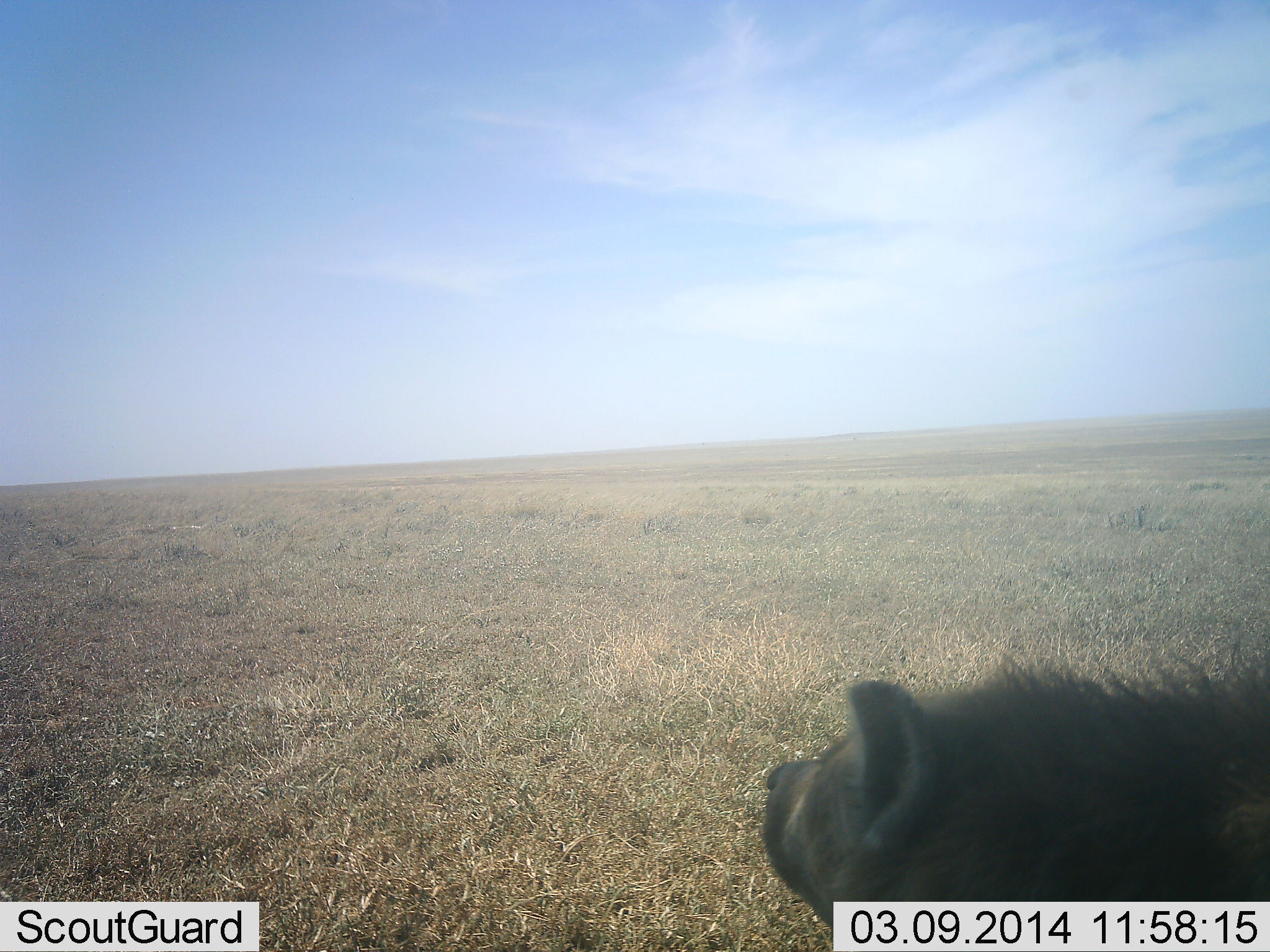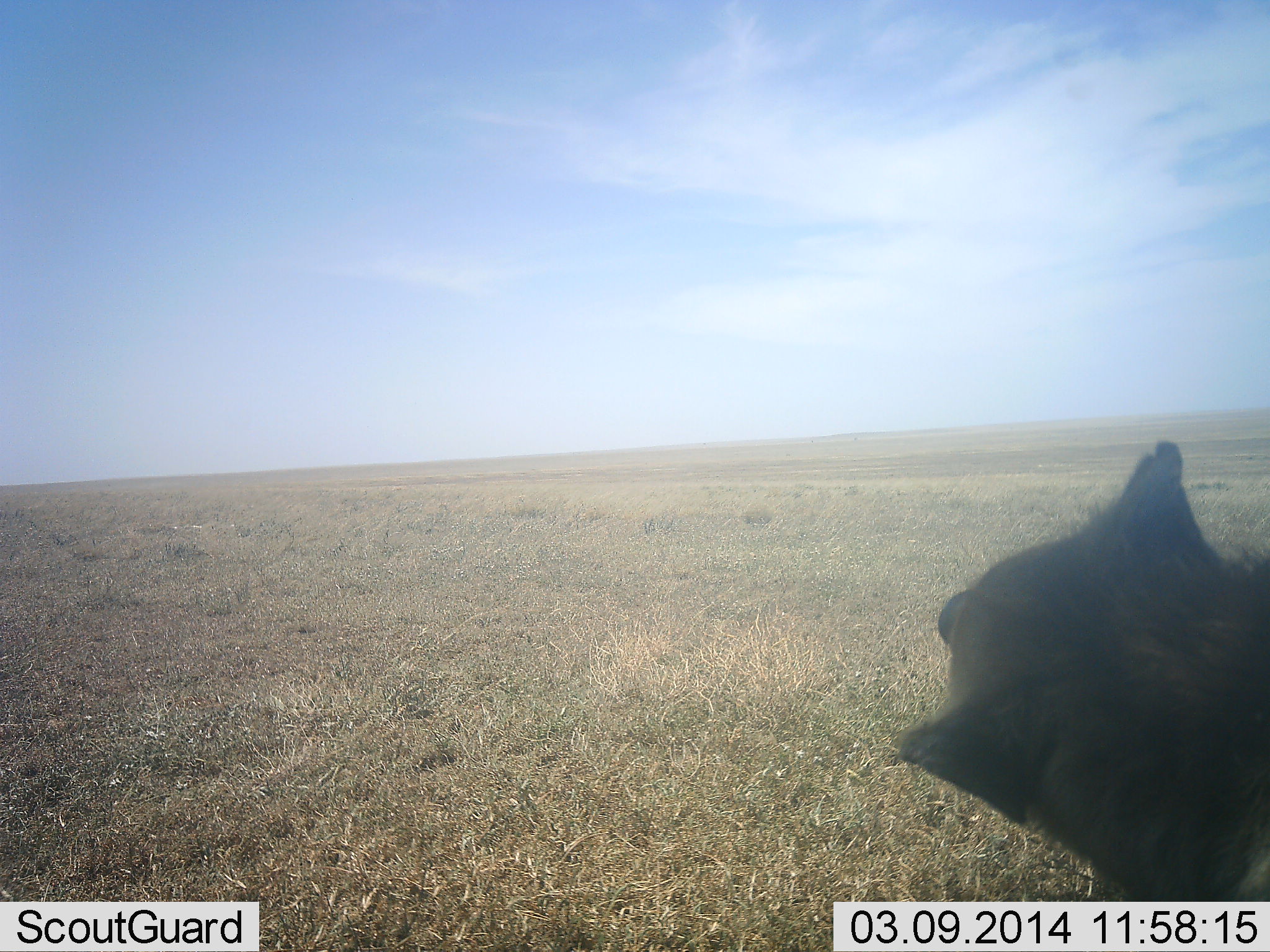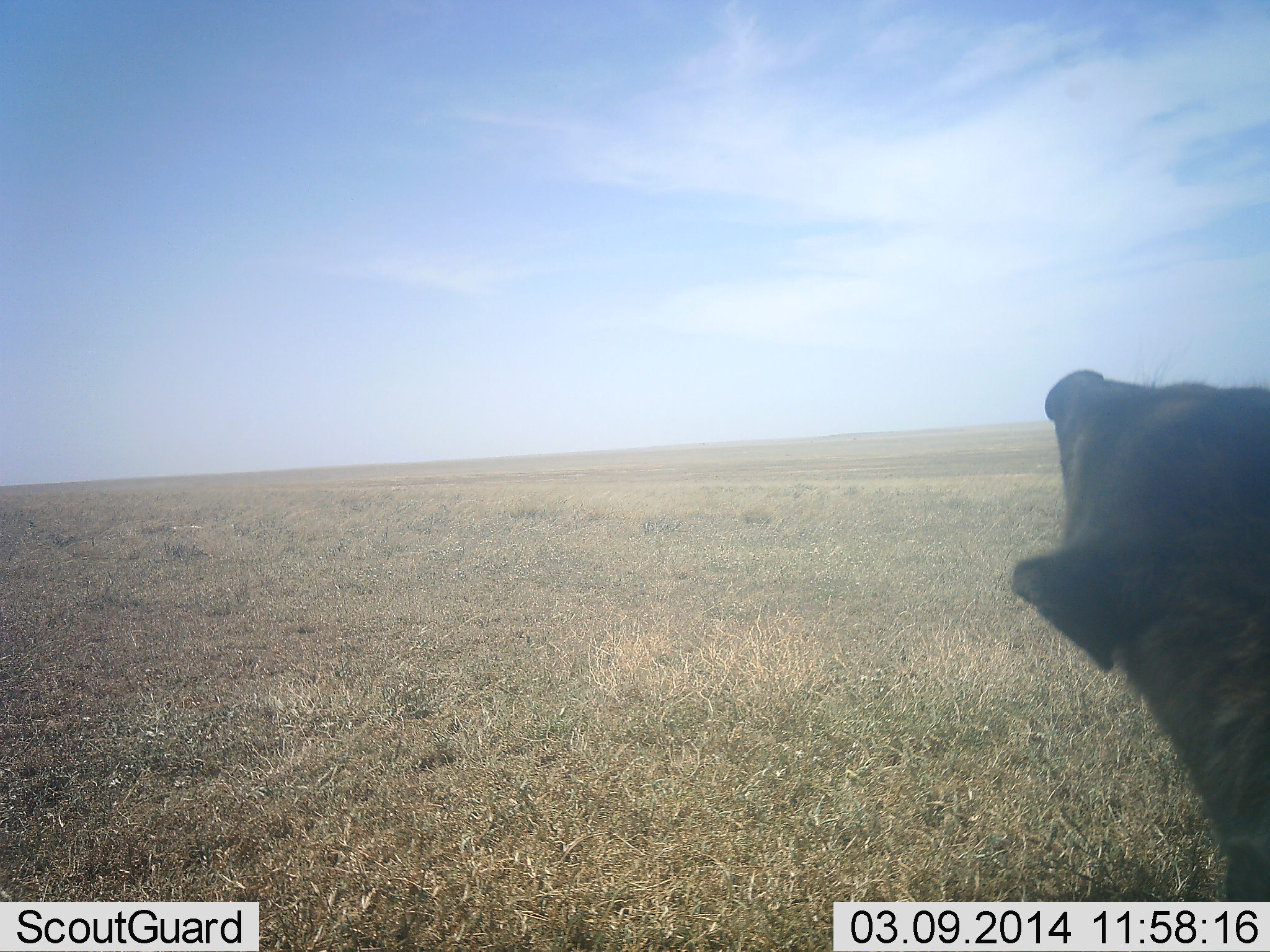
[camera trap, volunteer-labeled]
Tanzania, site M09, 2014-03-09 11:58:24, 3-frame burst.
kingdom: Animalia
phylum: Chordata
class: Mammalia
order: Carnivora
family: Hyaenidae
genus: Crocuta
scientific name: Crocuta crocuta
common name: spotted hyena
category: hyenaspotted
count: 1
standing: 50%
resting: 10%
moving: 30%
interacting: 10%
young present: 0%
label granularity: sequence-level